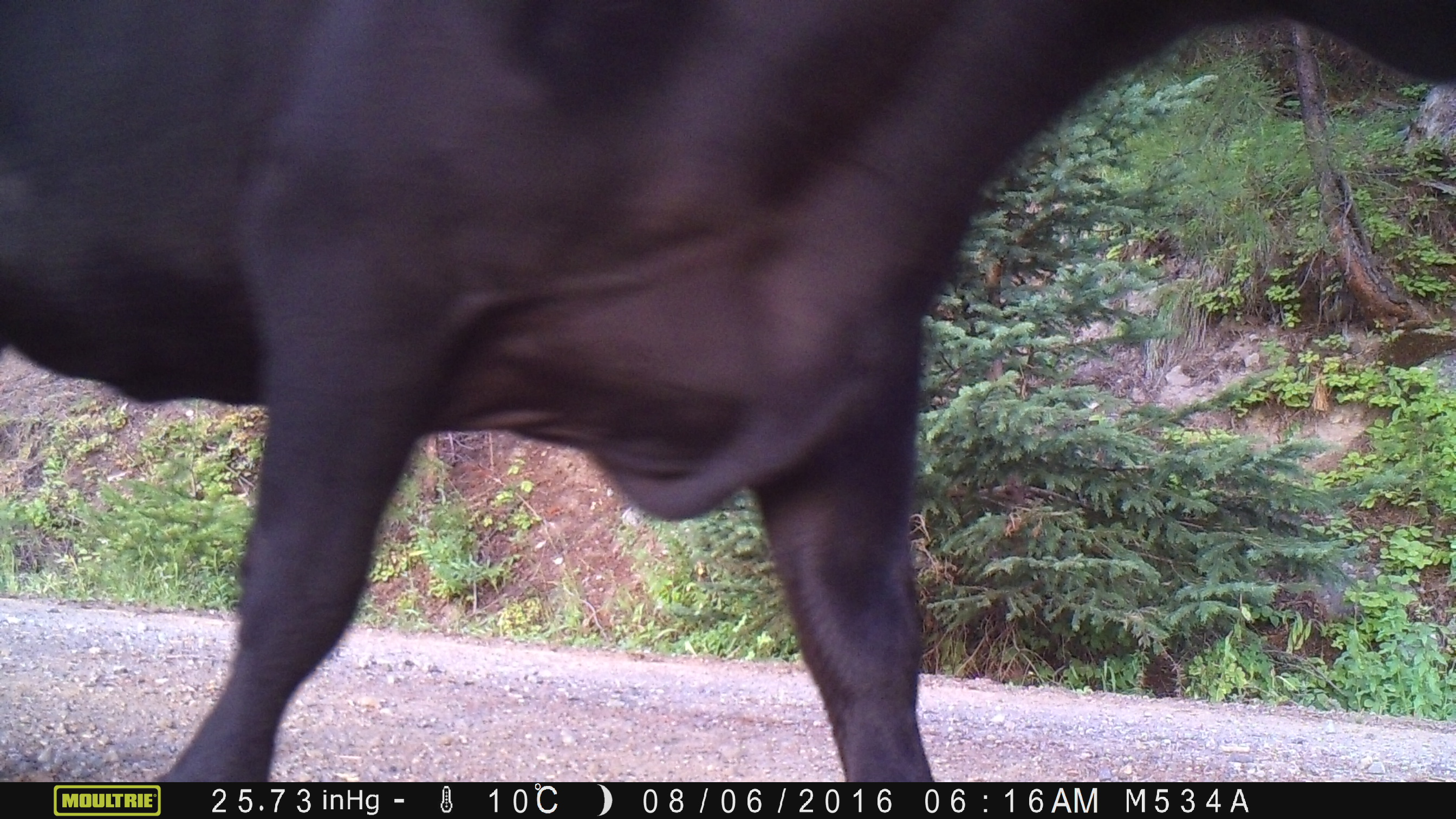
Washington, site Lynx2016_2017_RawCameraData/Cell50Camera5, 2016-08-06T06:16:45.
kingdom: Animalia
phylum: Chordata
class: Mammalia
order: Artiodactyla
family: Bovidae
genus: Bos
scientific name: Bos taurus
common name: domestic cattle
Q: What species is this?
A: Domestic cattle (Bos taurus).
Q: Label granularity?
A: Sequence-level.